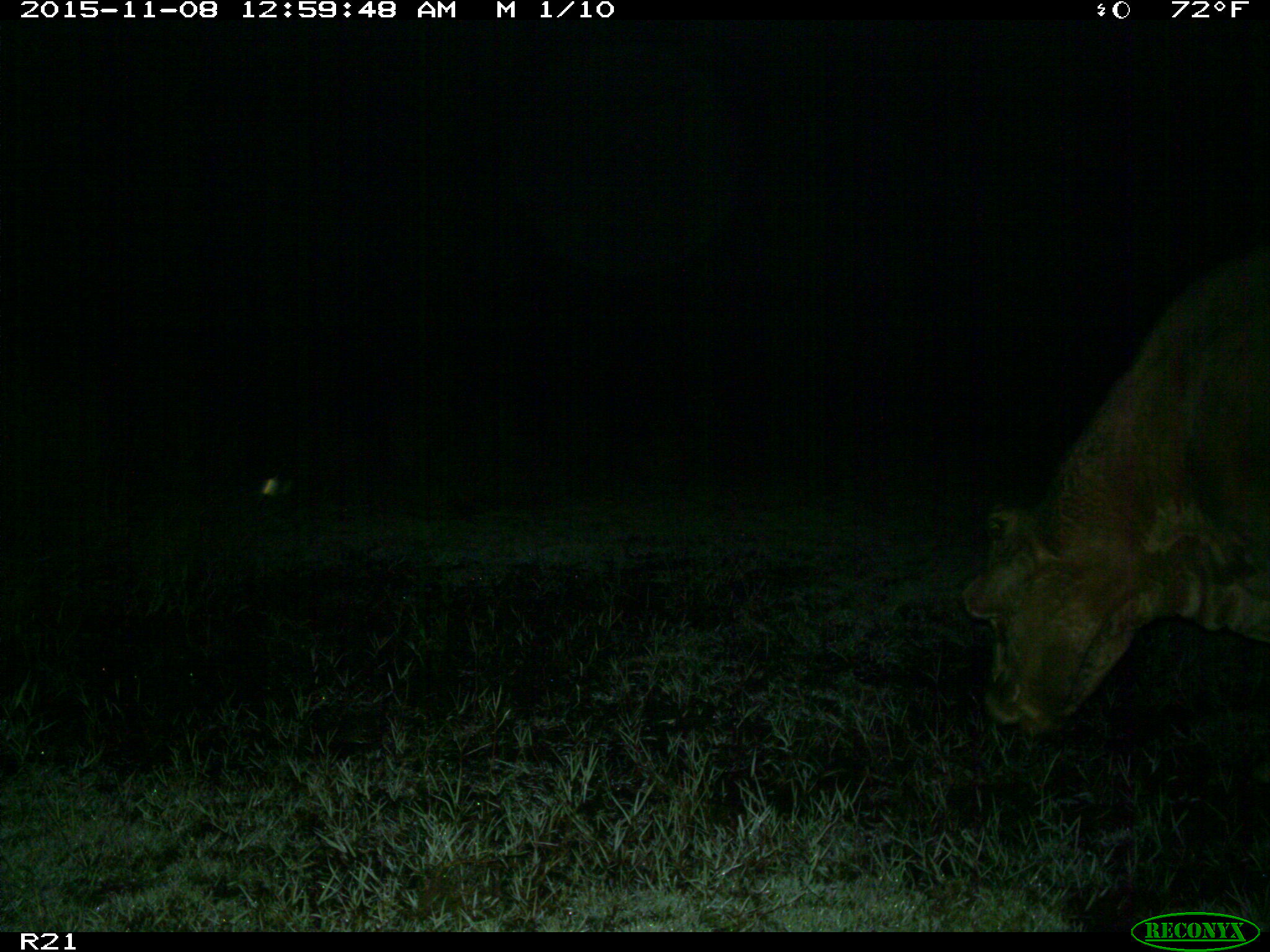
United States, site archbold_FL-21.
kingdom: Animalia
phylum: Chordata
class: Mammalia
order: Artiodactyla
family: Bovidae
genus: Bos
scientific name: Bos taurus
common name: domestic cow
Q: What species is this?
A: Bos taurus (domestic cow).